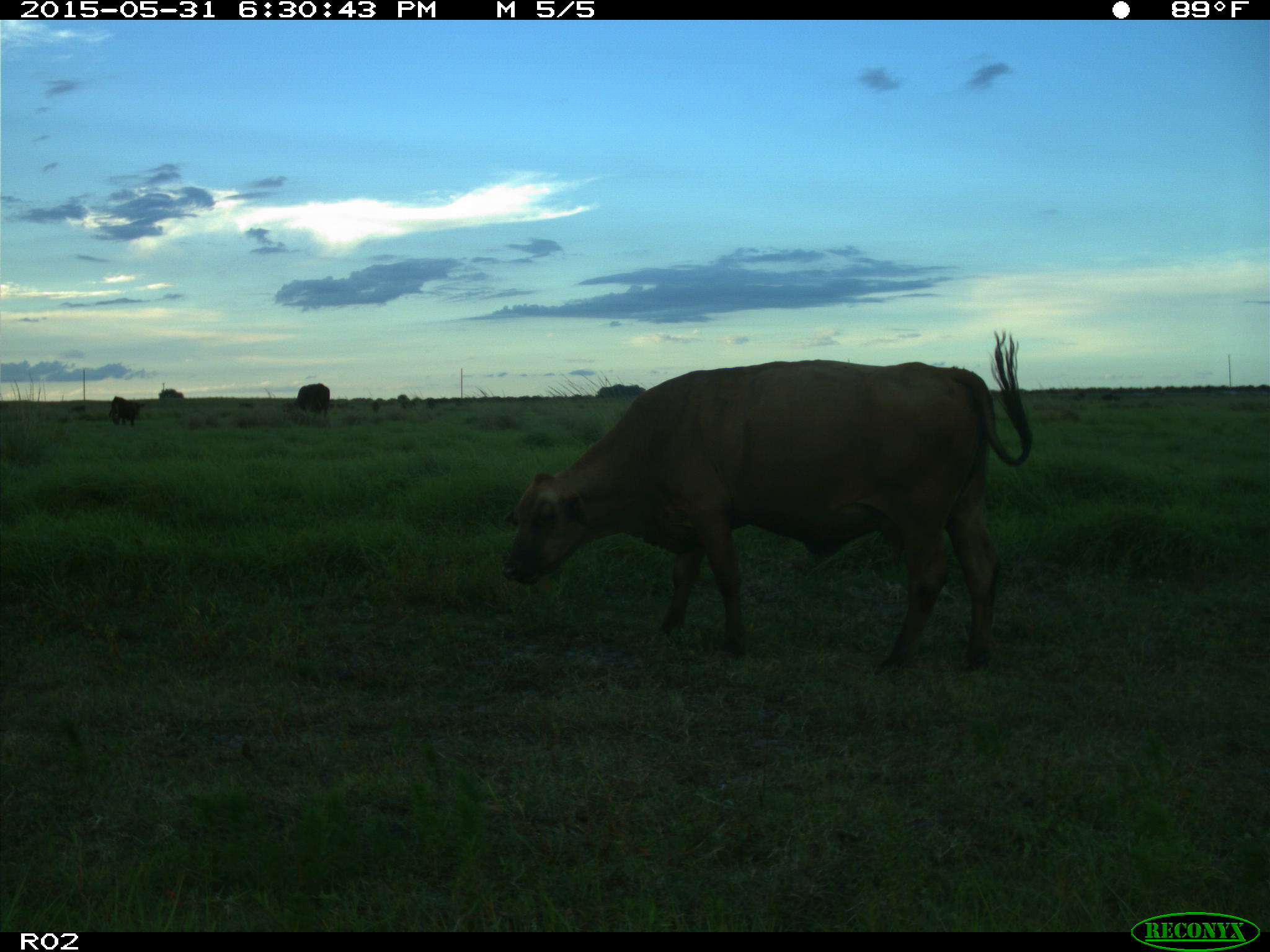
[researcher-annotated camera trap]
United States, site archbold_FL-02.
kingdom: Animalia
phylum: Chordata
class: Mammalia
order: Artiodactyla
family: Bovidae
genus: Bos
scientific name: Bos taurus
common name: domestic cow